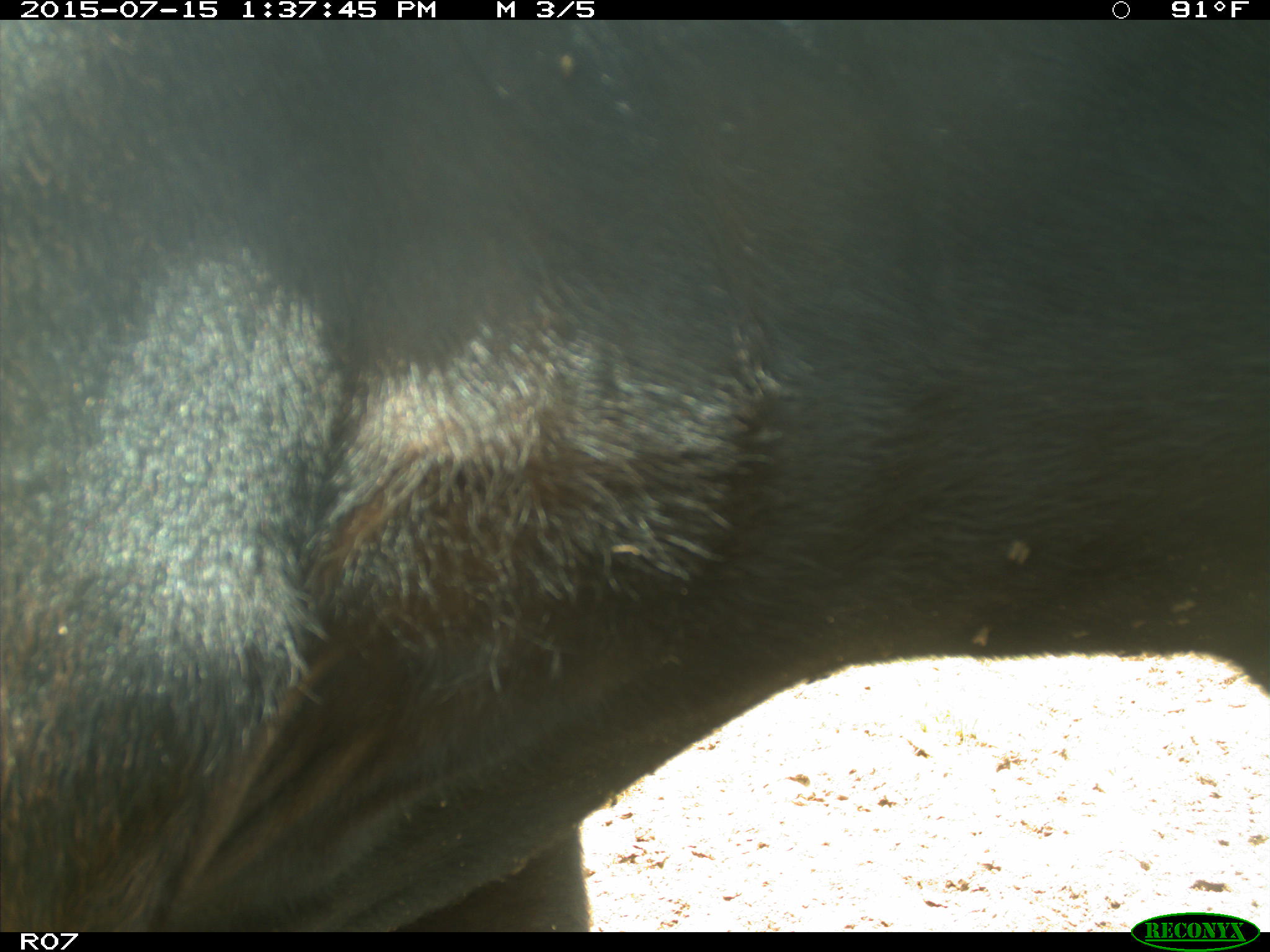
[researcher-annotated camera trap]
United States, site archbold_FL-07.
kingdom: Animalia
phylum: Chordata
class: Mammalia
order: Artiodactyla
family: Bovidae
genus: Bos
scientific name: Bos taurus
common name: domestic cow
Bos taurus (domestic cow).